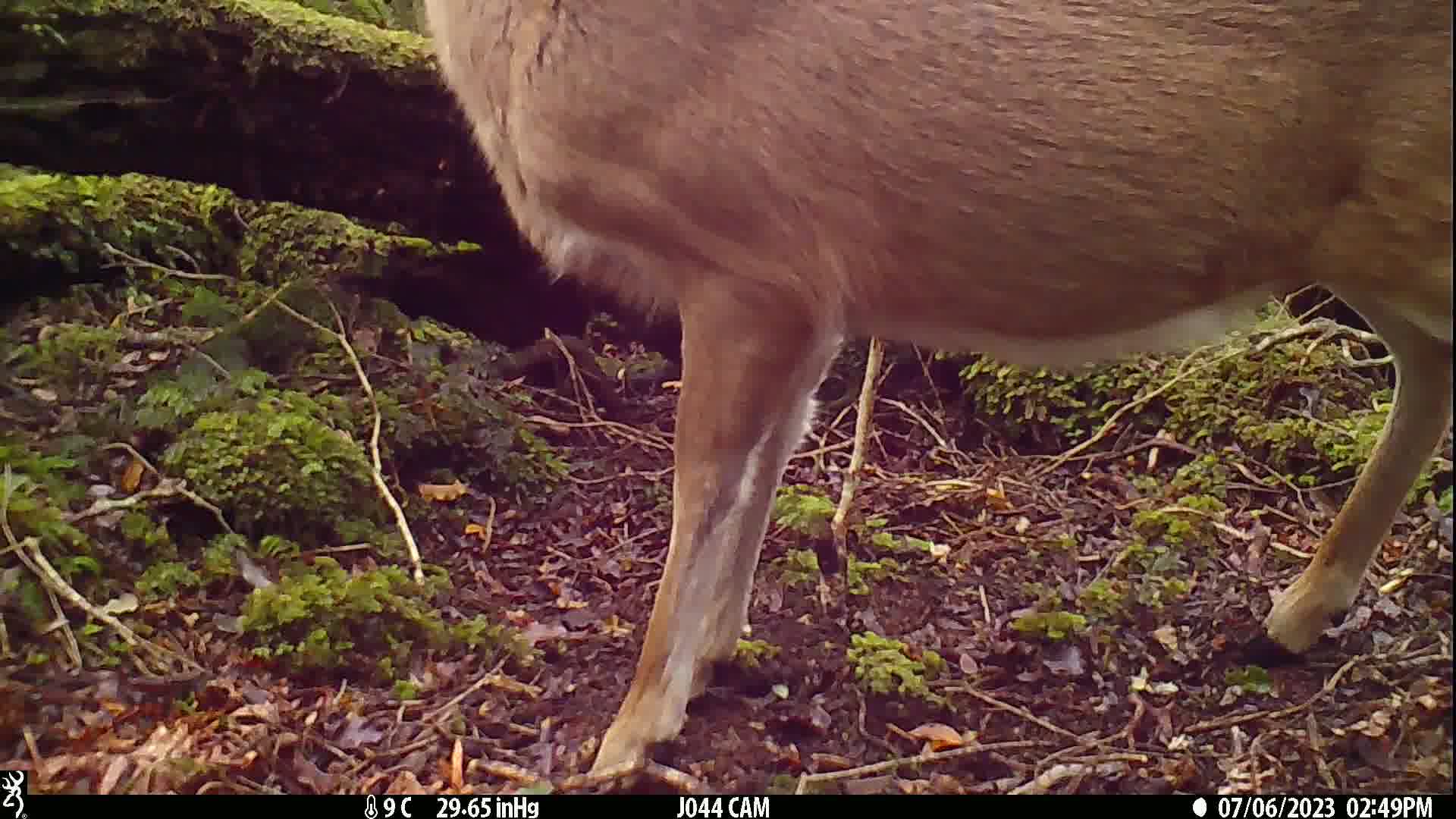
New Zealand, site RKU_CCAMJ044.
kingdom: Animalia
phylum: Chordata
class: Mammalia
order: Artiodactyla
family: Cervidae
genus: Odocoileus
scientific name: Odocoileus virginianus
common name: white-tailed deer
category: white tailed deer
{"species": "white tailed deer (white-tailed deer) (Odocoileus virginianus)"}